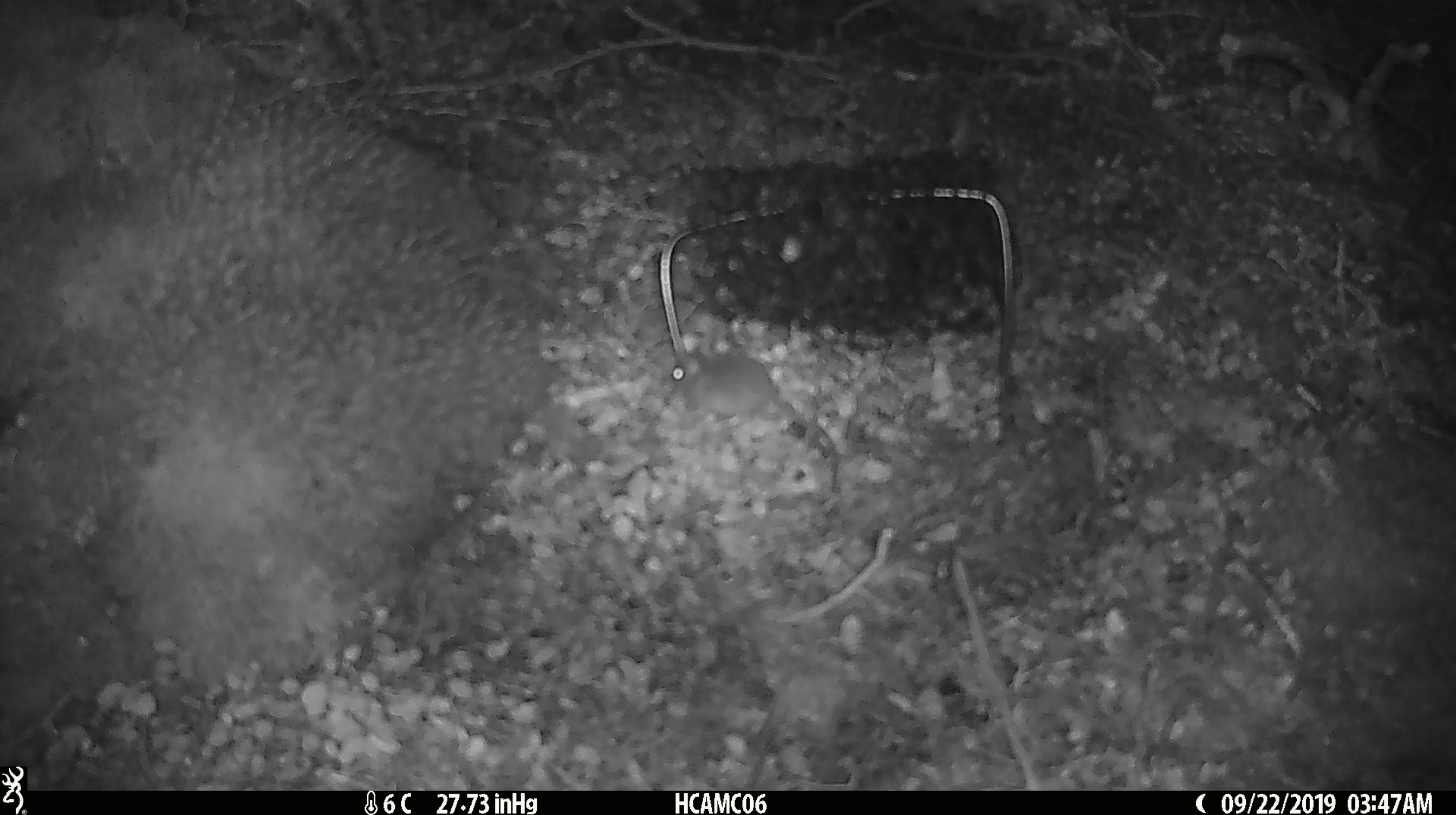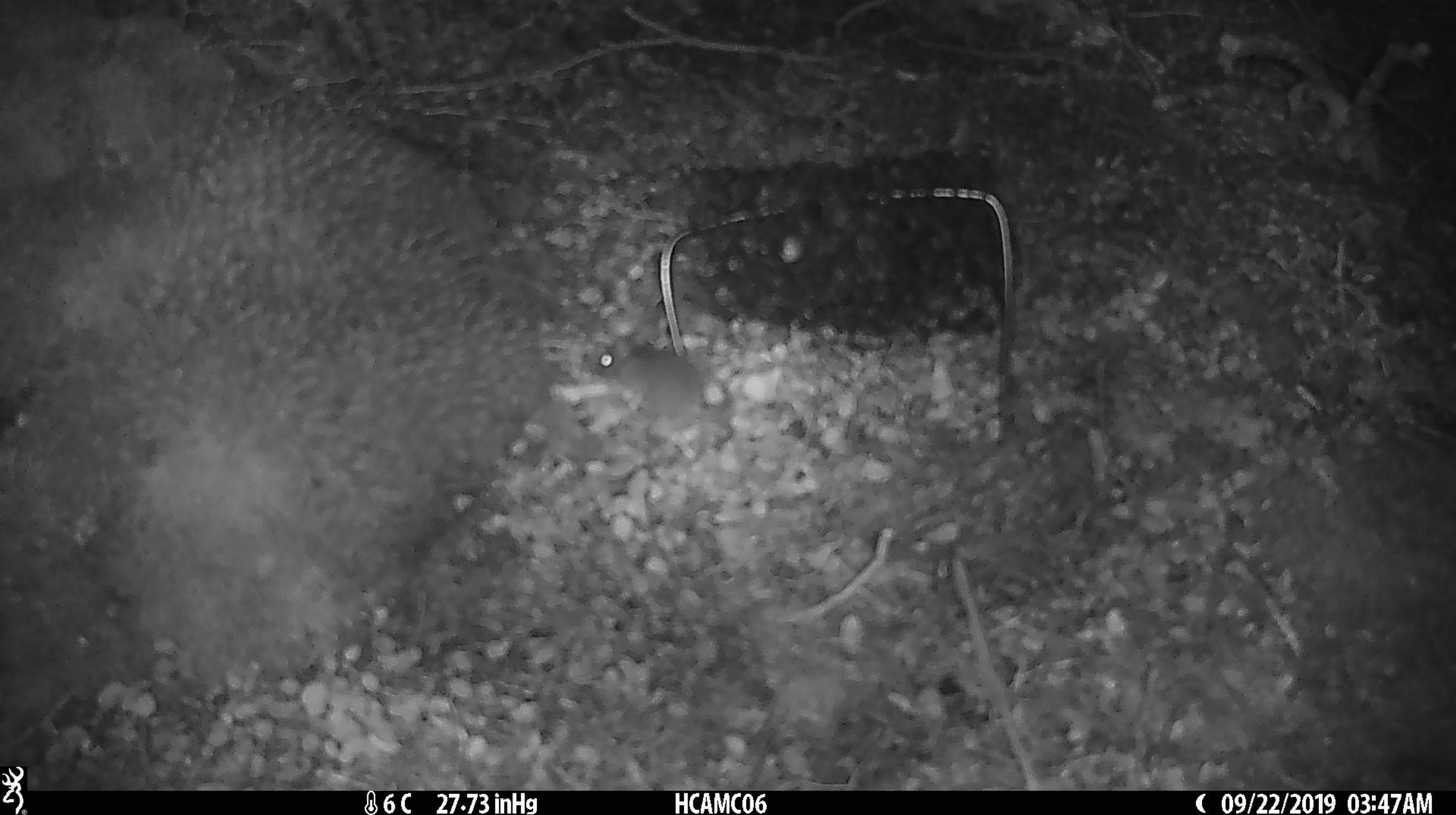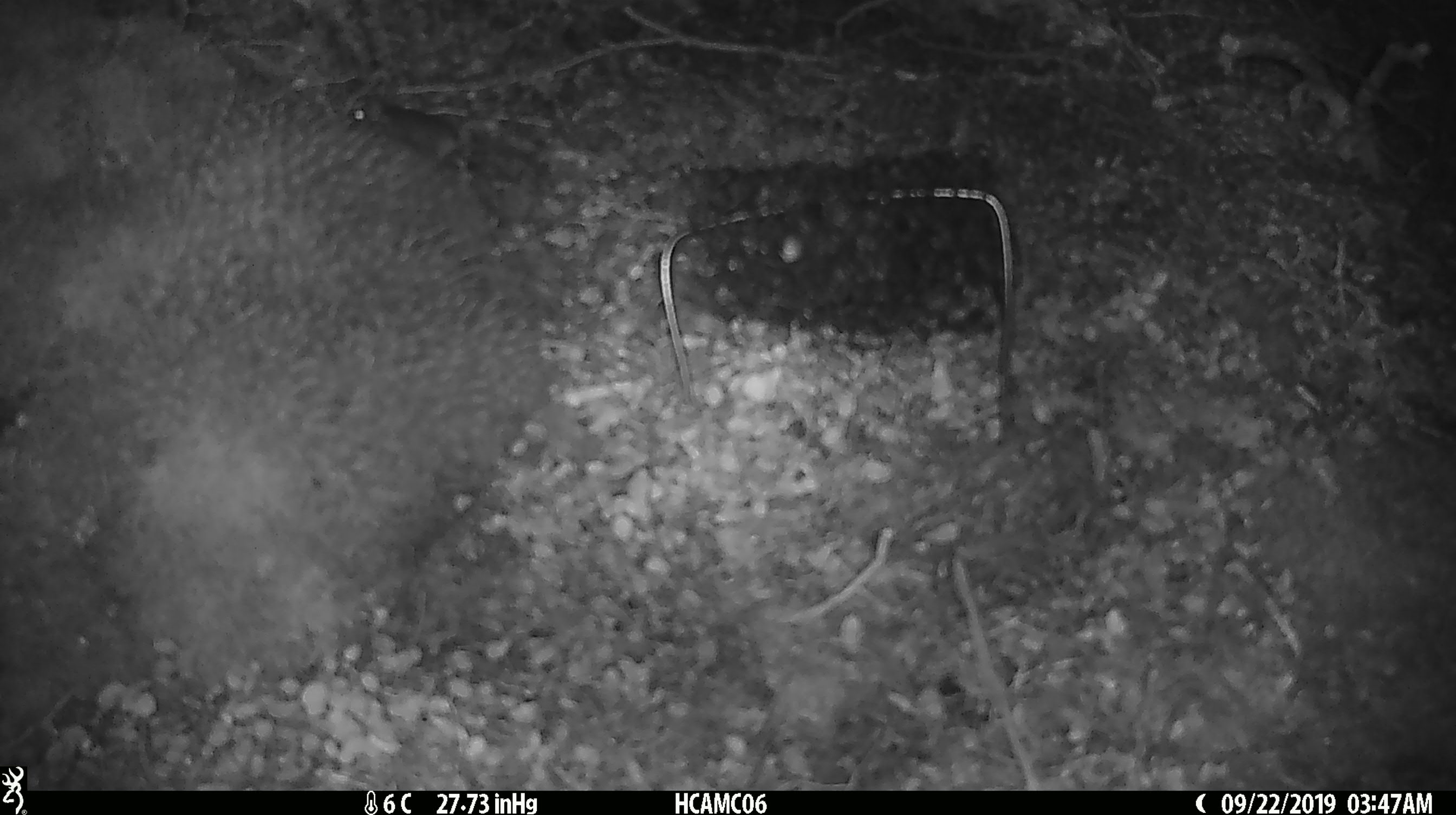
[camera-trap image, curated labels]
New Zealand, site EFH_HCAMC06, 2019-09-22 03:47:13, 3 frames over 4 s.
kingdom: Animalia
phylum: Chordata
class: Mammalia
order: Rodentia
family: Muridae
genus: Mus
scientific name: Mus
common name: mouse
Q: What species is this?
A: Mouse (Mus).